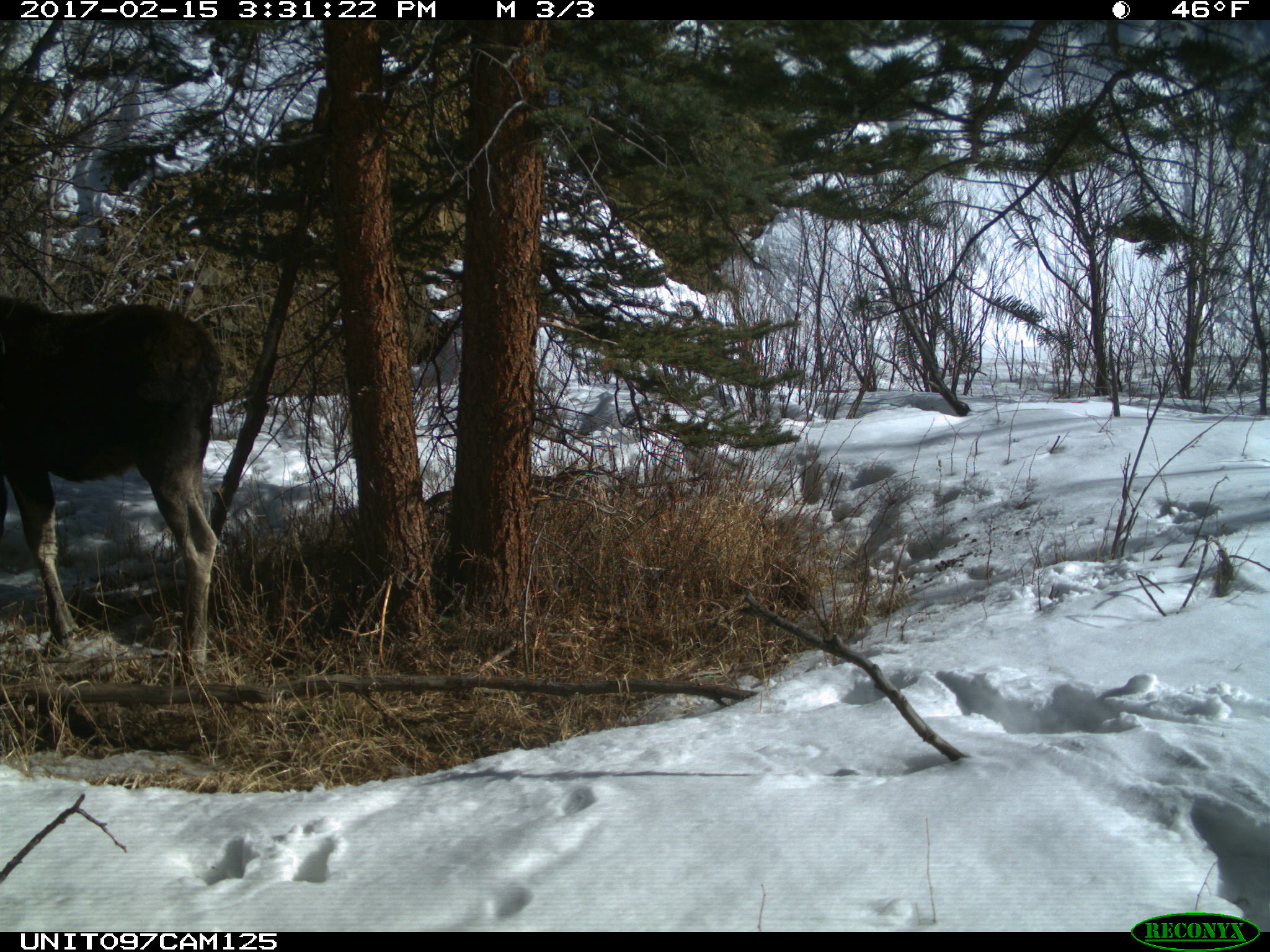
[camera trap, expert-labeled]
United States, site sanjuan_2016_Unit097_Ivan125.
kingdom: Animalia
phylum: Chordata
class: Mammalia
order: Artiodactyla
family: Cervidae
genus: Alces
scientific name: Alces alces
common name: moose